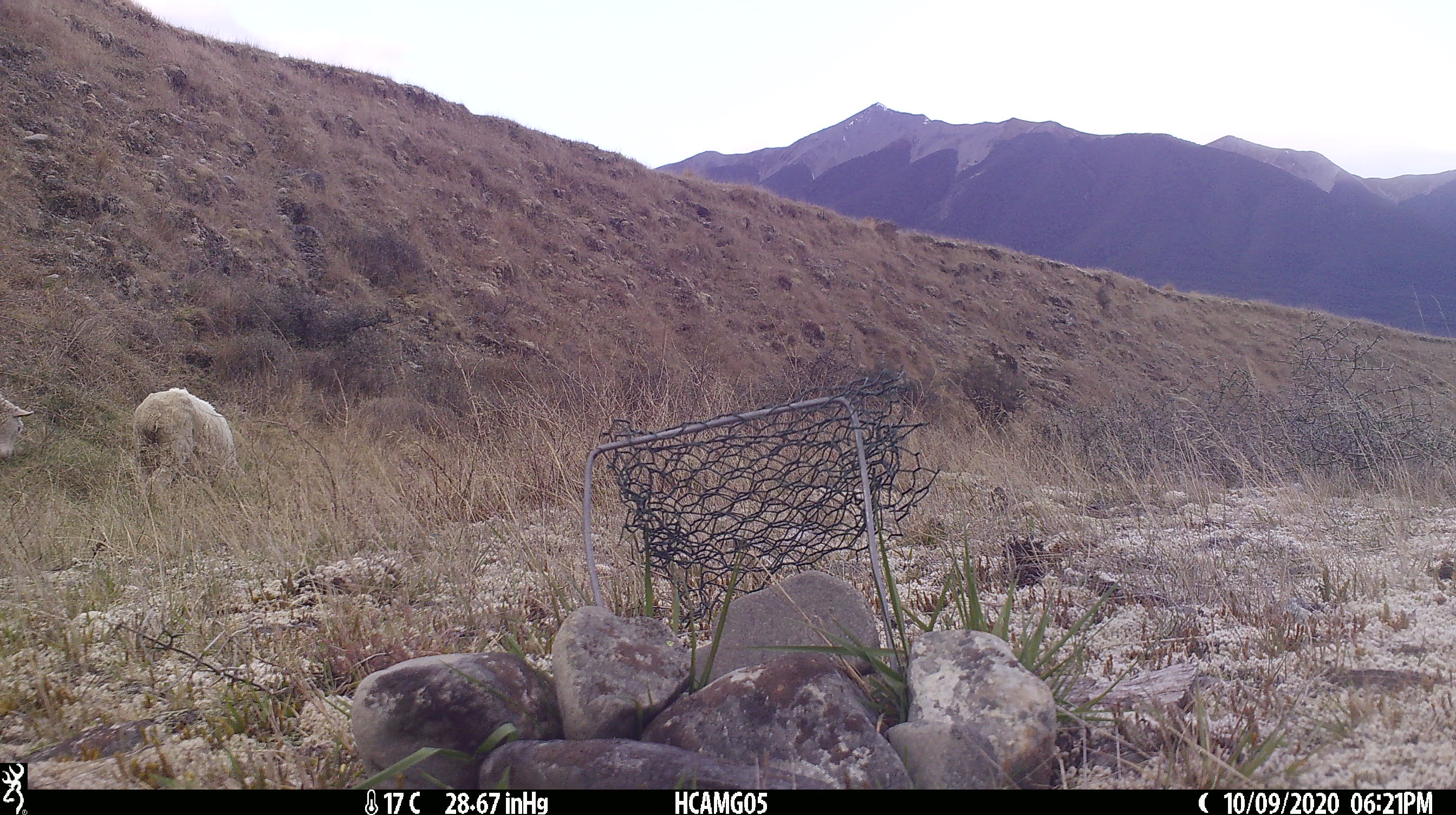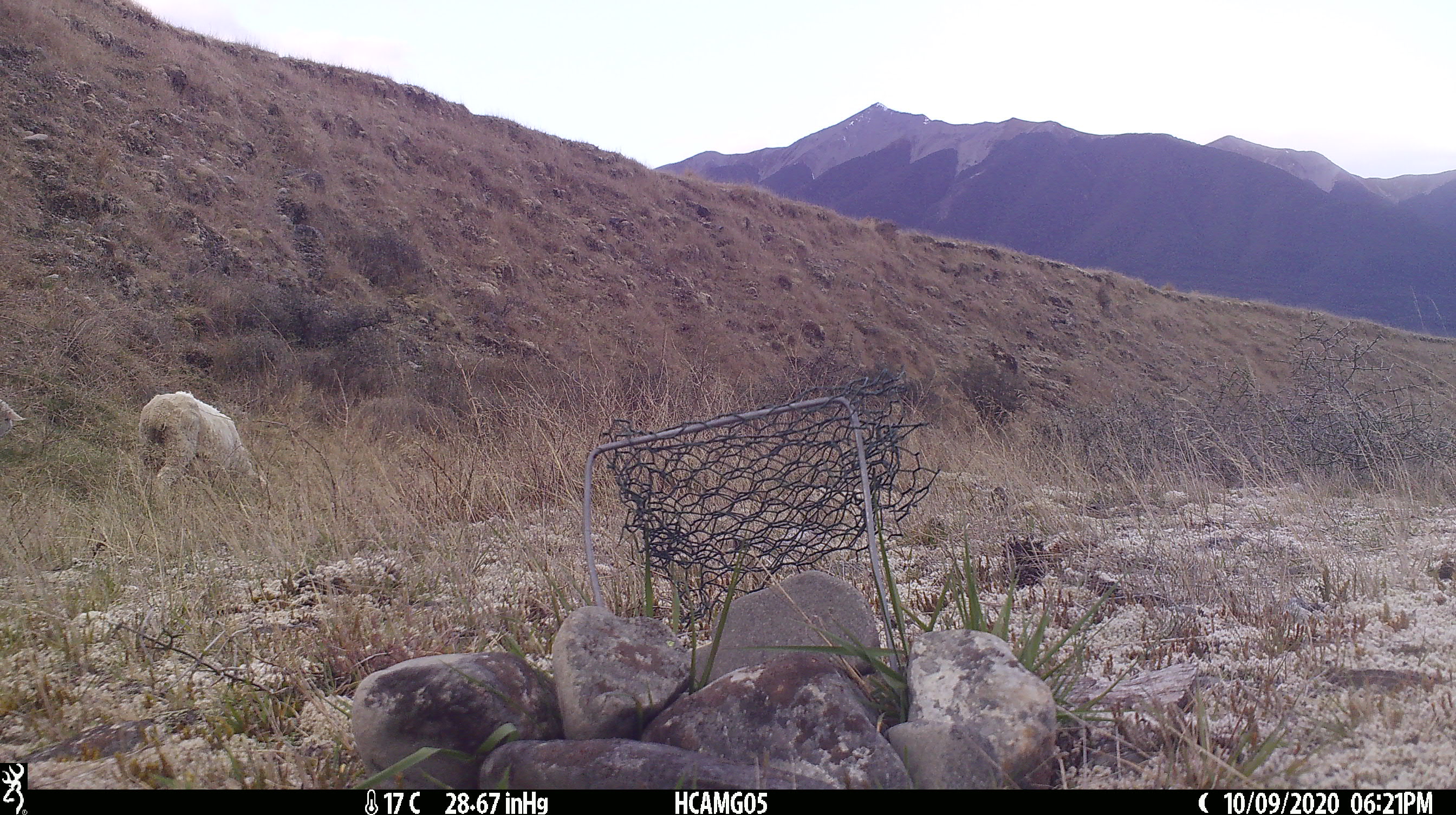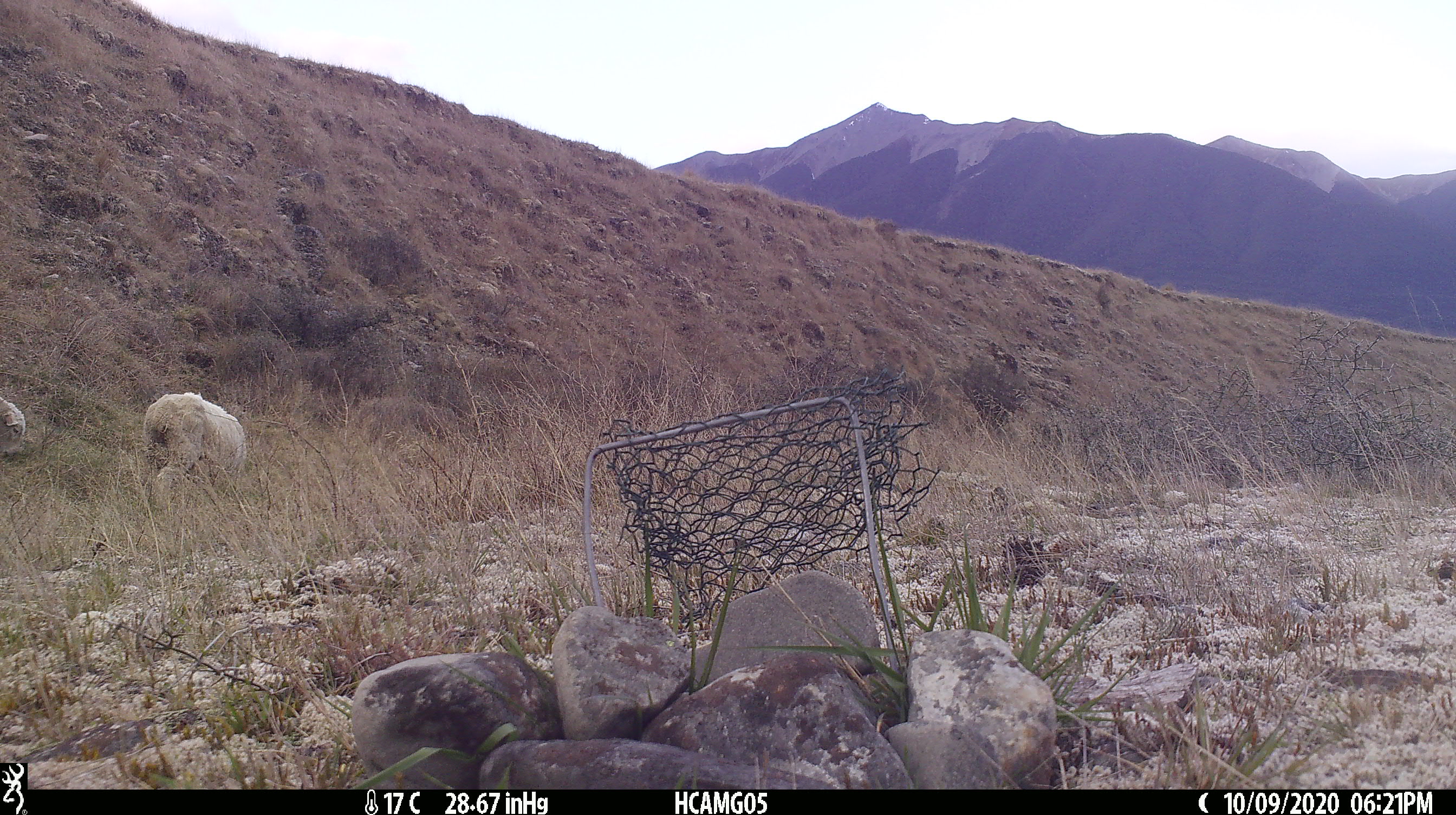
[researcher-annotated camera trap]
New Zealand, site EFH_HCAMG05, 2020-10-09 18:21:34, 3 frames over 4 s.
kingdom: Animalia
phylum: Chordata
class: Mammalia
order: Artiodactyla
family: Bovidae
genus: Ovis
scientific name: Ovis aries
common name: domestic sheep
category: sheep